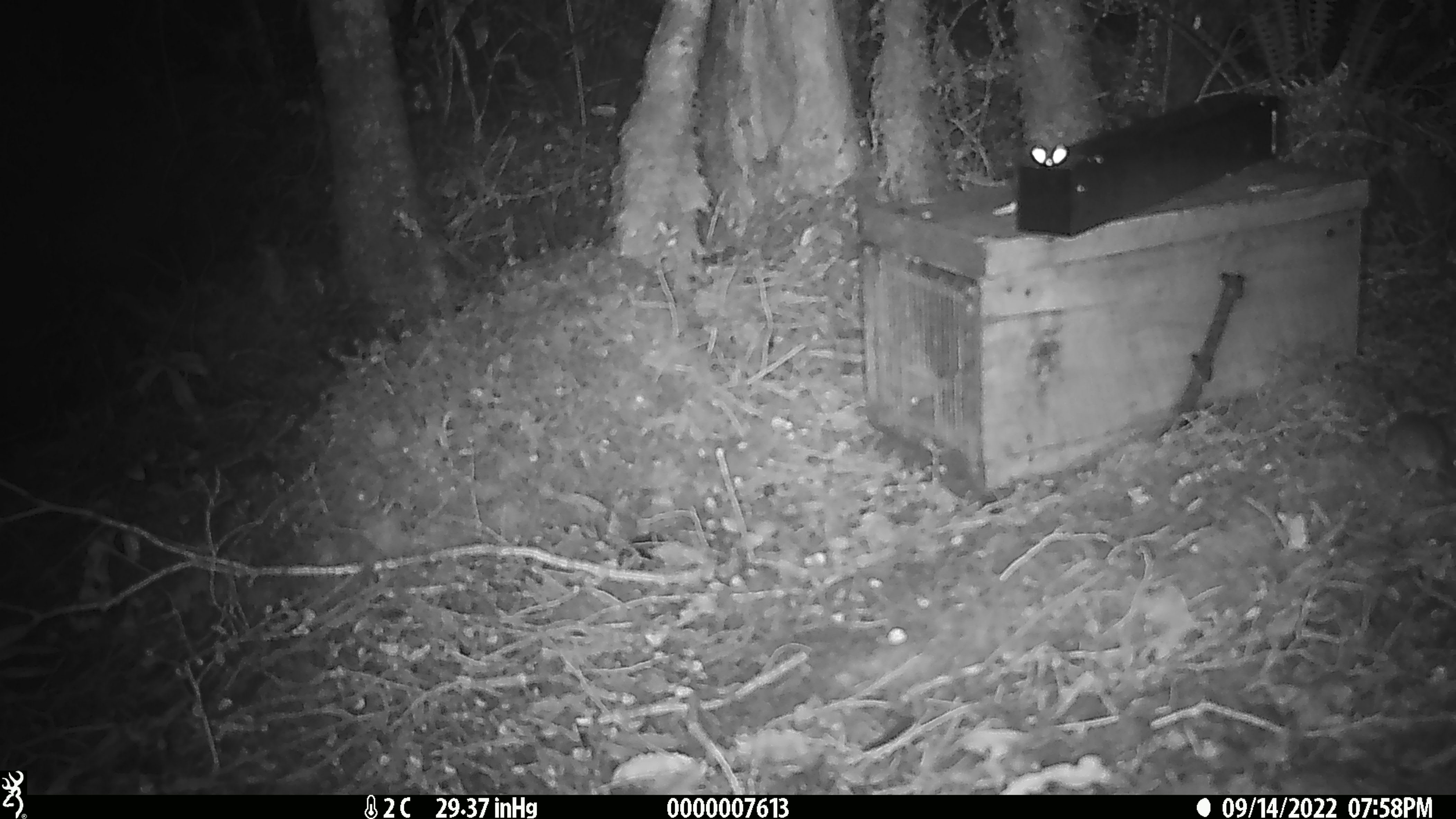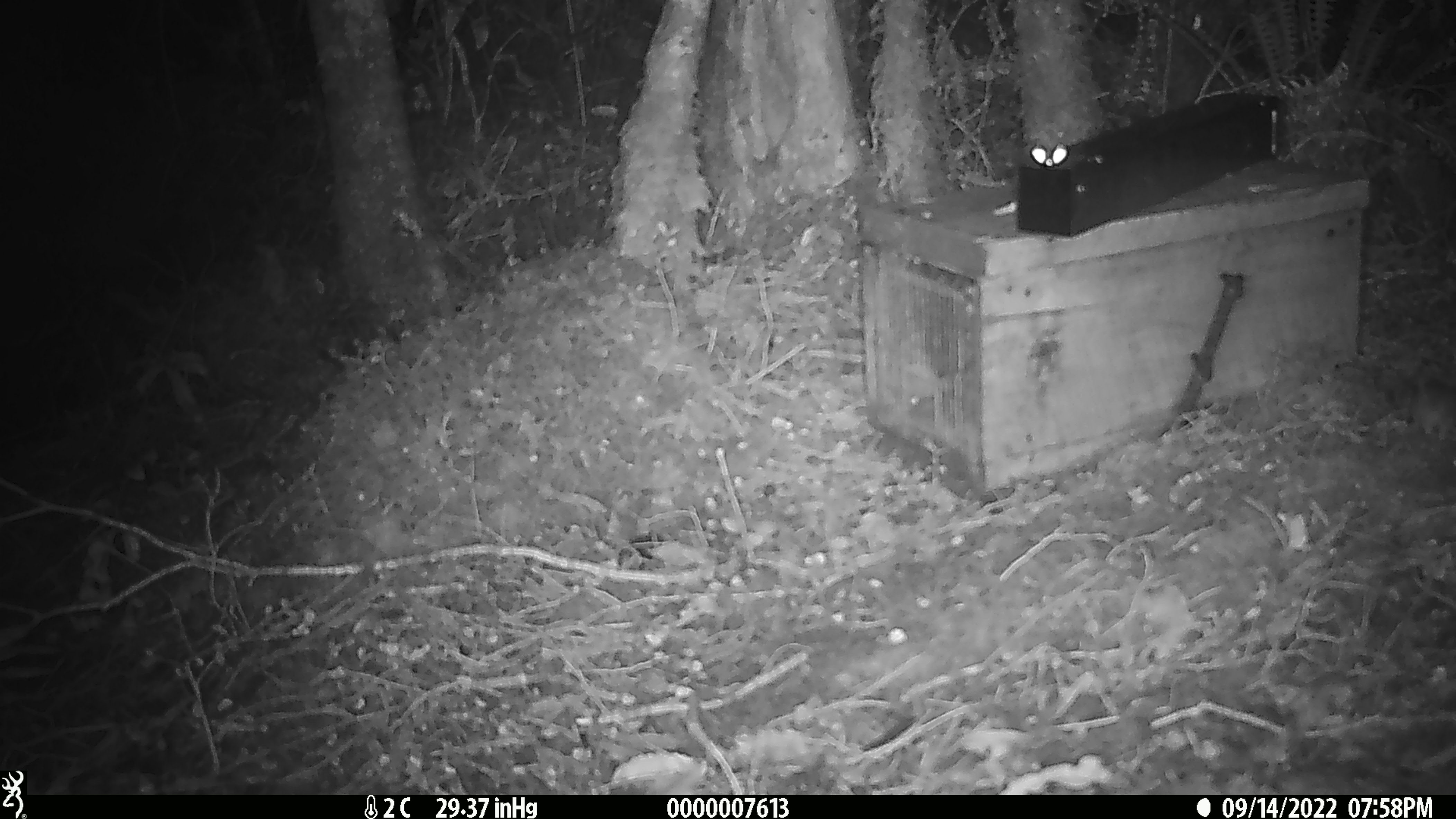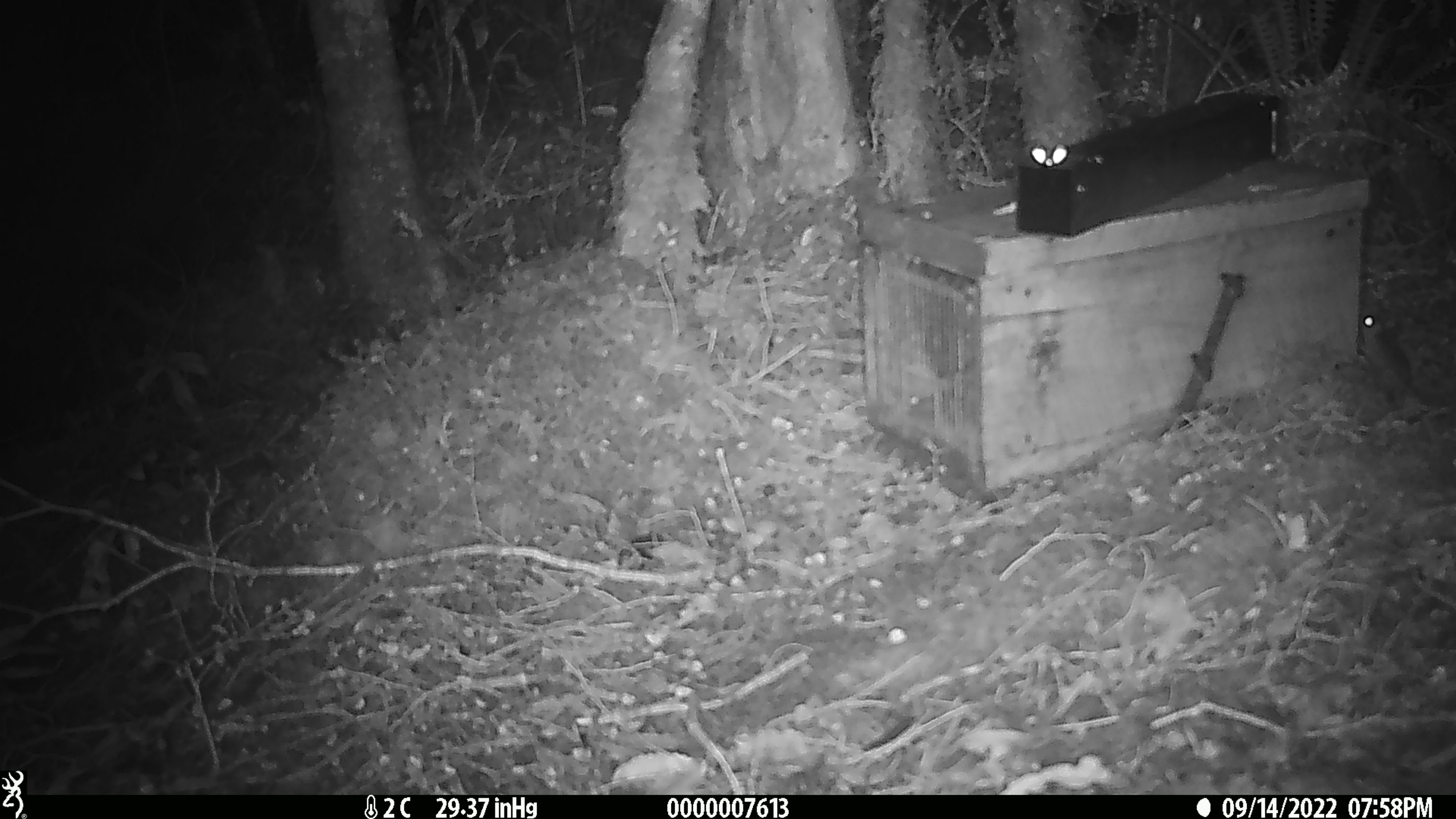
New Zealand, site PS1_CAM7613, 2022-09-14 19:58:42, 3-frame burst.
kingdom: Animalia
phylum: Chordata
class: Mammalia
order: Rodentia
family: Muridae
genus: Mus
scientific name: Mus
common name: mouse